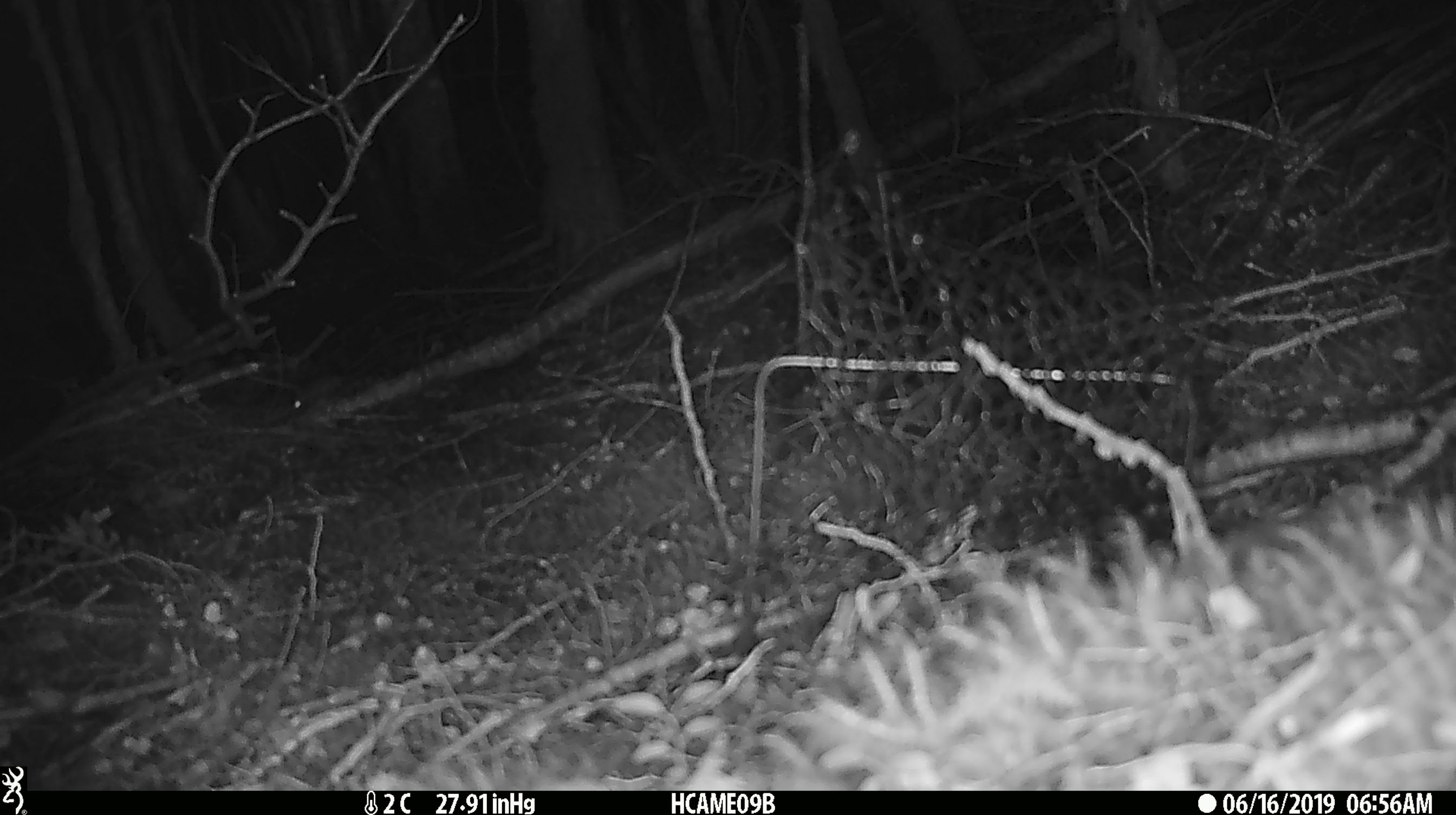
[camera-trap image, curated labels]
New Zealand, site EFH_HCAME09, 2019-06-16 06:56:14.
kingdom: Animalia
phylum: Chordata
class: Mammalia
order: Rodentia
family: Muridae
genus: Mus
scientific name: Mus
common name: mouse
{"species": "mouse (Mus)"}